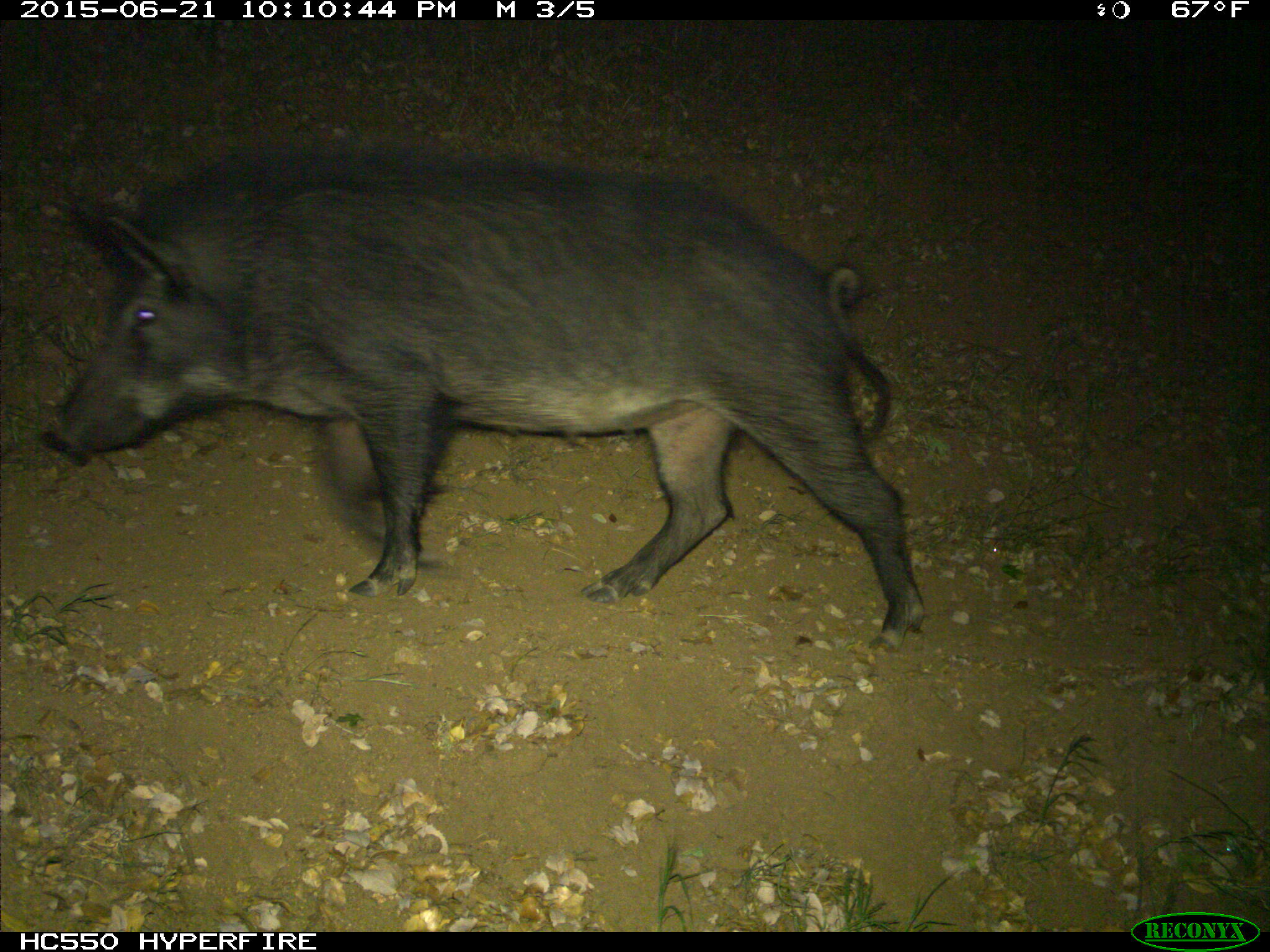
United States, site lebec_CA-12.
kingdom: Animalia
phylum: Chordata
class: Mammalia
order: Artiodactyla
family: Suidae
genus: Sus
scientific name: Sus scrofa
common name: wild boar